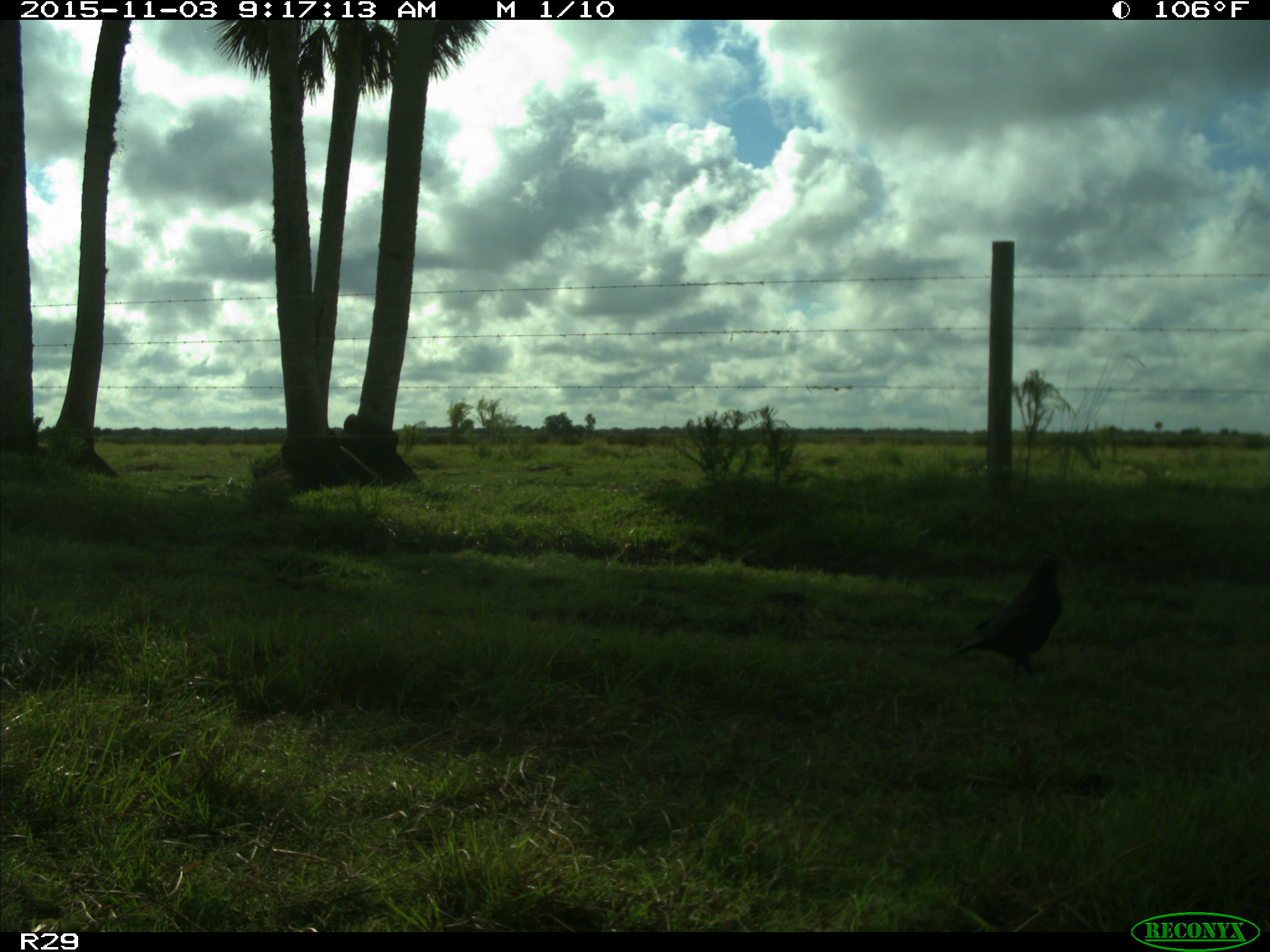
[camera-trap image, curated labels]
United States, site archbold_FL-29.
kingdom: Animalia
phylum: Chordata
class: Aves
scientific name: Aves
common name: birds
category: unidentified bird